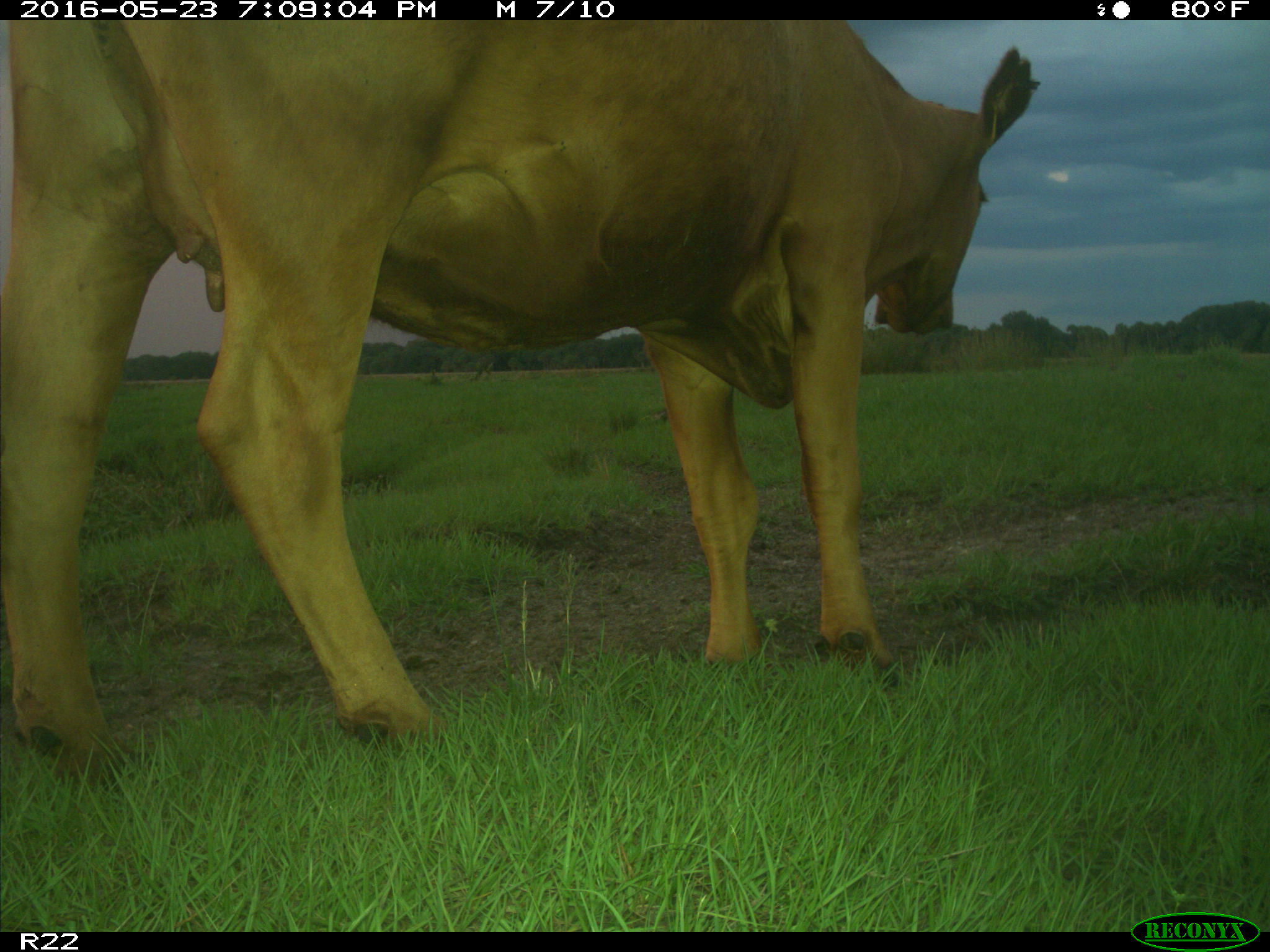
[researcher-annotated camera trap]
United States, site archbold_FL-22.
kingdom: Animalia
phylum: Chordata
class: Mammalia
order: Artiodactyla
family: Bovidae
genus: Bos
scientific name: Bos taurus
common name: domestic cow